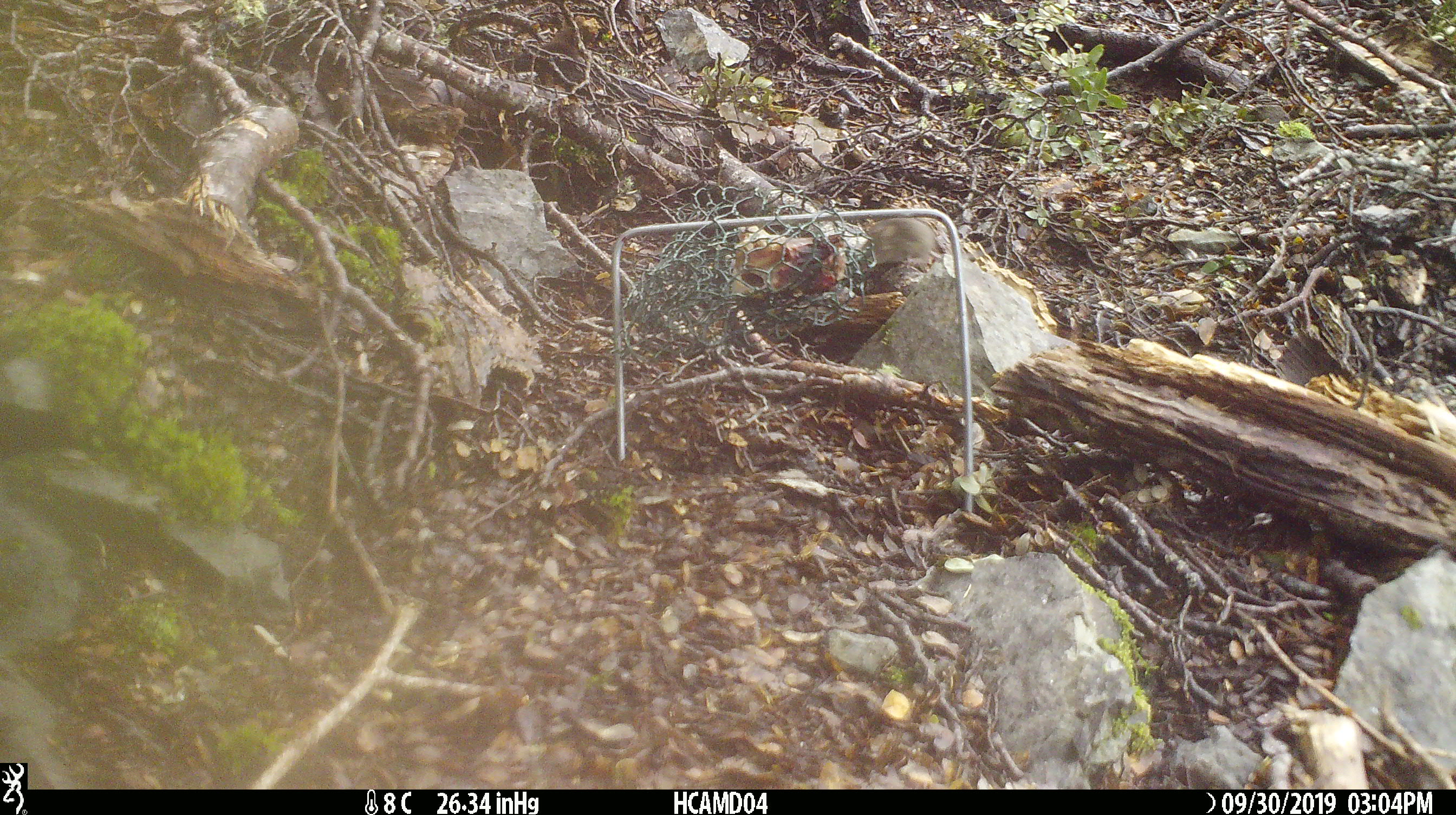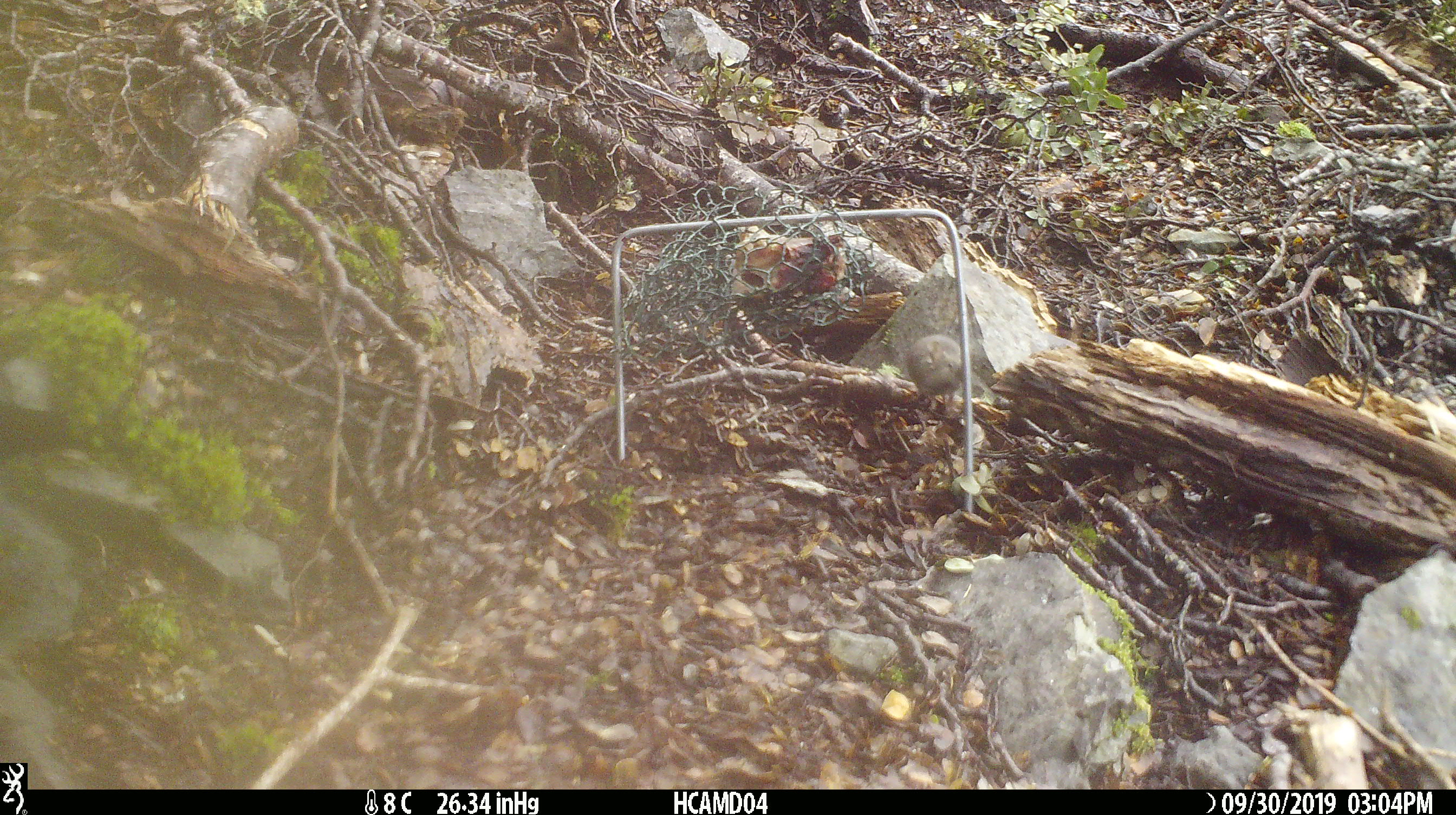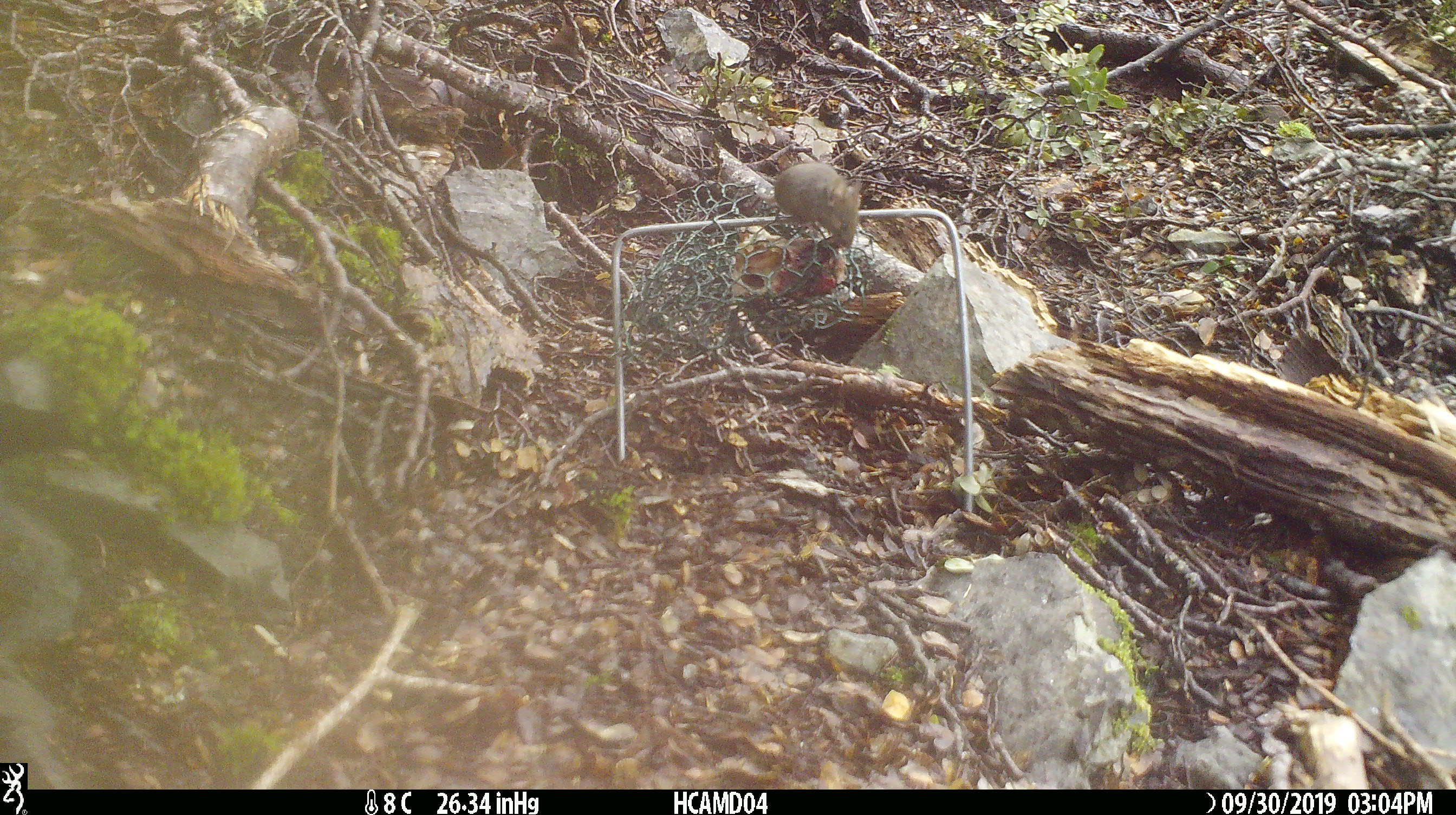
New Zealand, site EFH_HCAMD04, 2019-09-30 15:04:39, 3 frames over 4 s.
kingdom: Animalia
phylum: Chordata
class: Mammalia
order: Rodentia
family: Muridae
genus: Mus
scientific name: Mus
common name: mouse